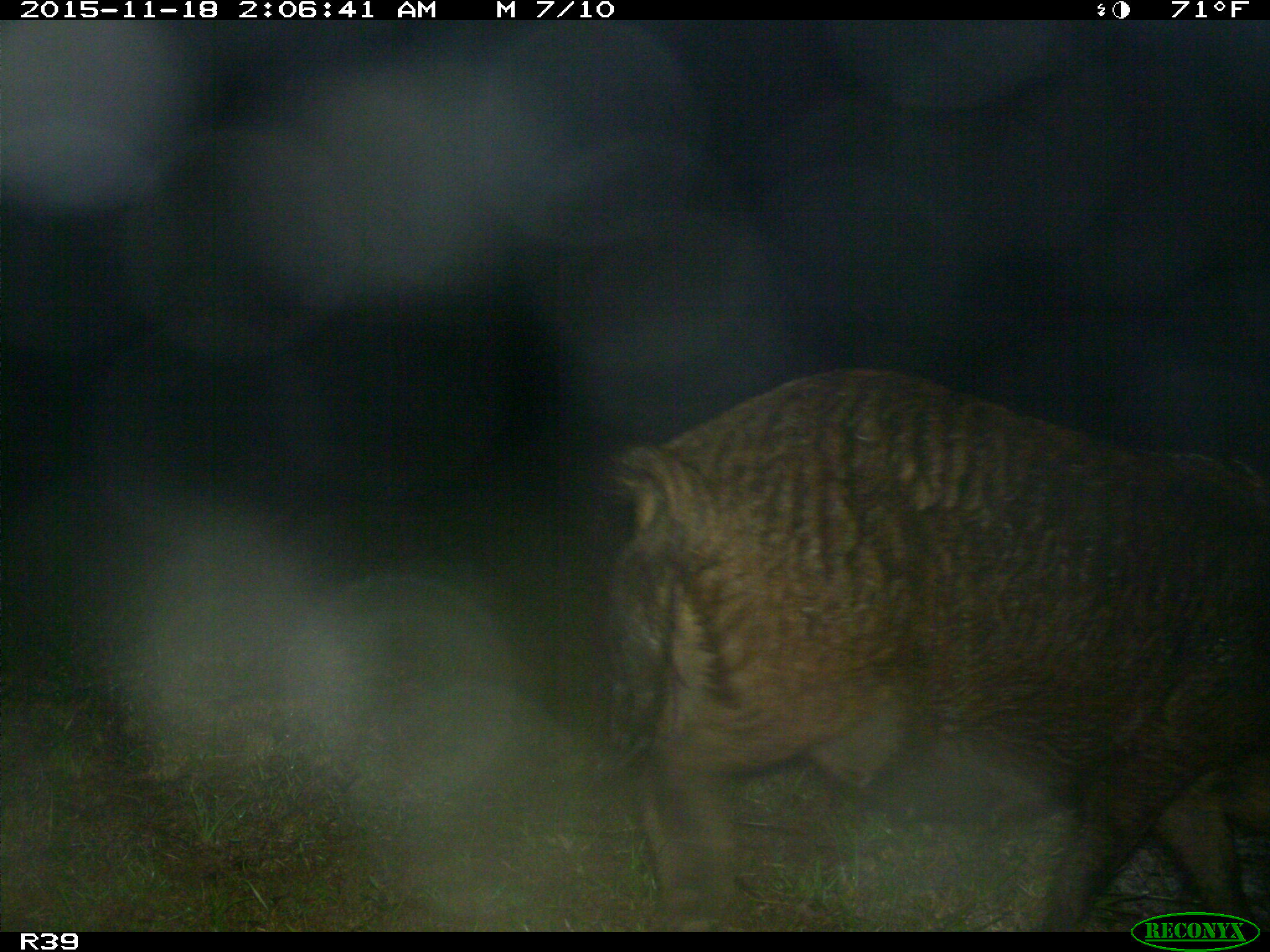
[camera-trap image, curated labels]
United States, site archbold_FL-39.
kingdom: Animalia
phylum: Chordata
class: Mammalia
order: Artiodactyla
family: Suidae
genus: Sus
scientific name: Sus scrofa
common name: wild boar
Sus scrofa (wild boar).